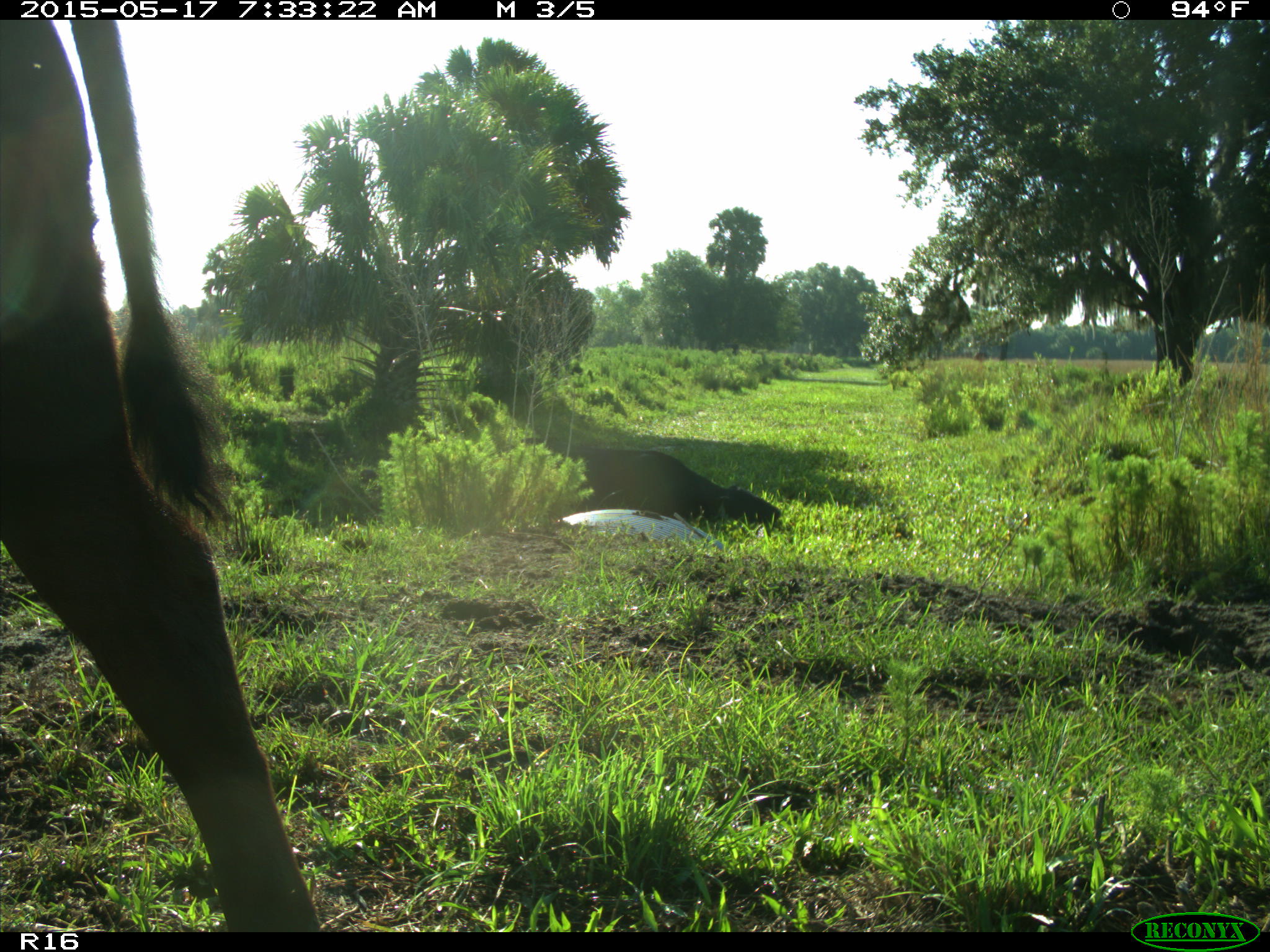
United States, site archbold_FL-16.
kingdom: Animalia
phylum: Chordata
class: Mammalia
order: Artiodactyla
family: Bovidae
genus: Bos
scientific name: Bos taurus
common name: domestic cow